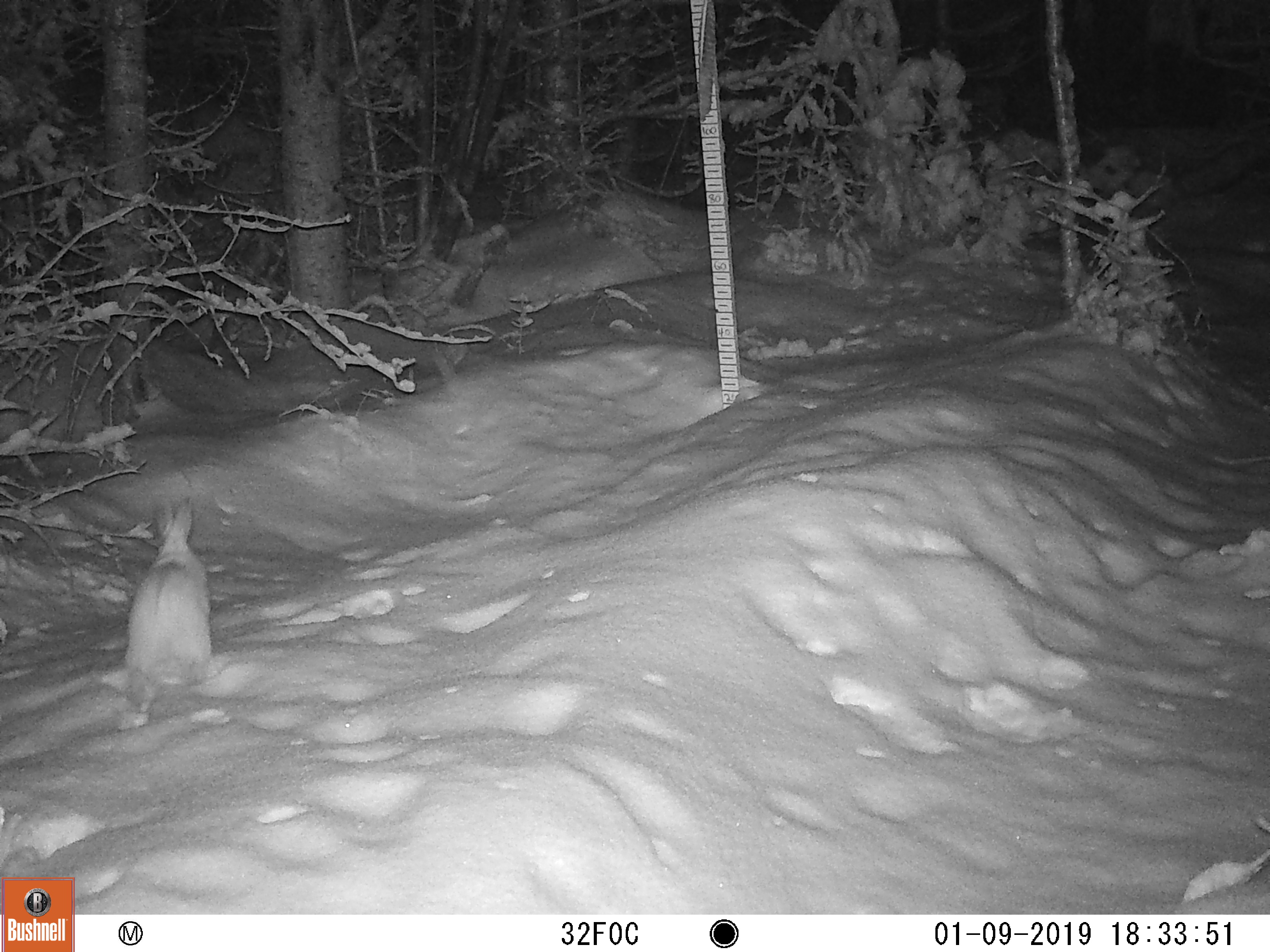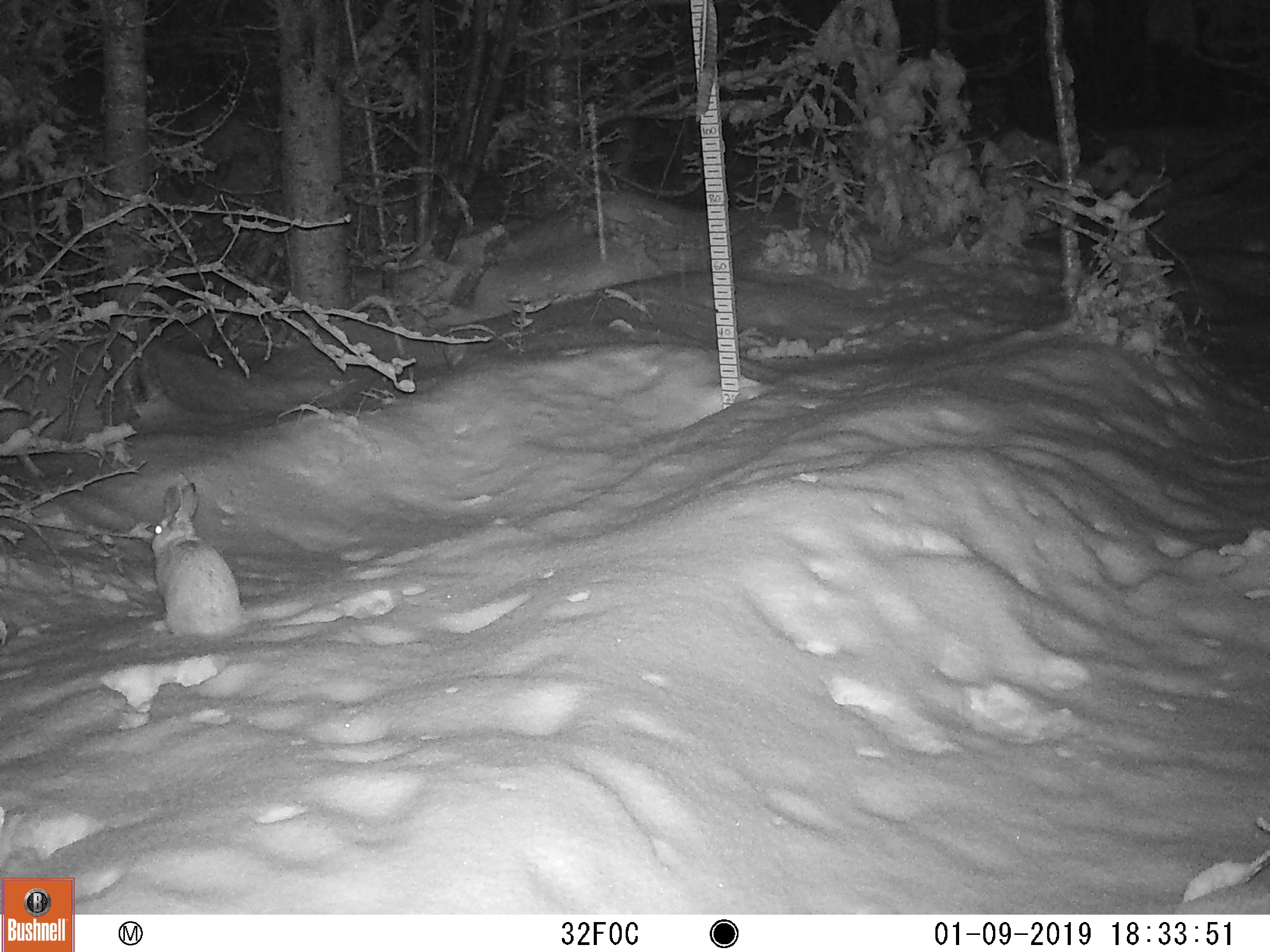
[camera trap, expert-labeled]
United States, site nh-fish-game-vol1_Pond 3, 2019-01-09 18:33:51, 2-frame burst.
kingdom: Animalia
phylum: Chordata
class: Mammalia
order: Lagomorpha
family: Leporidae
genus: Lepus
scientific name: Lepus americanus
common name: snowshoe hare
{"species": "snowshoe hare (Lepus americanus)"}